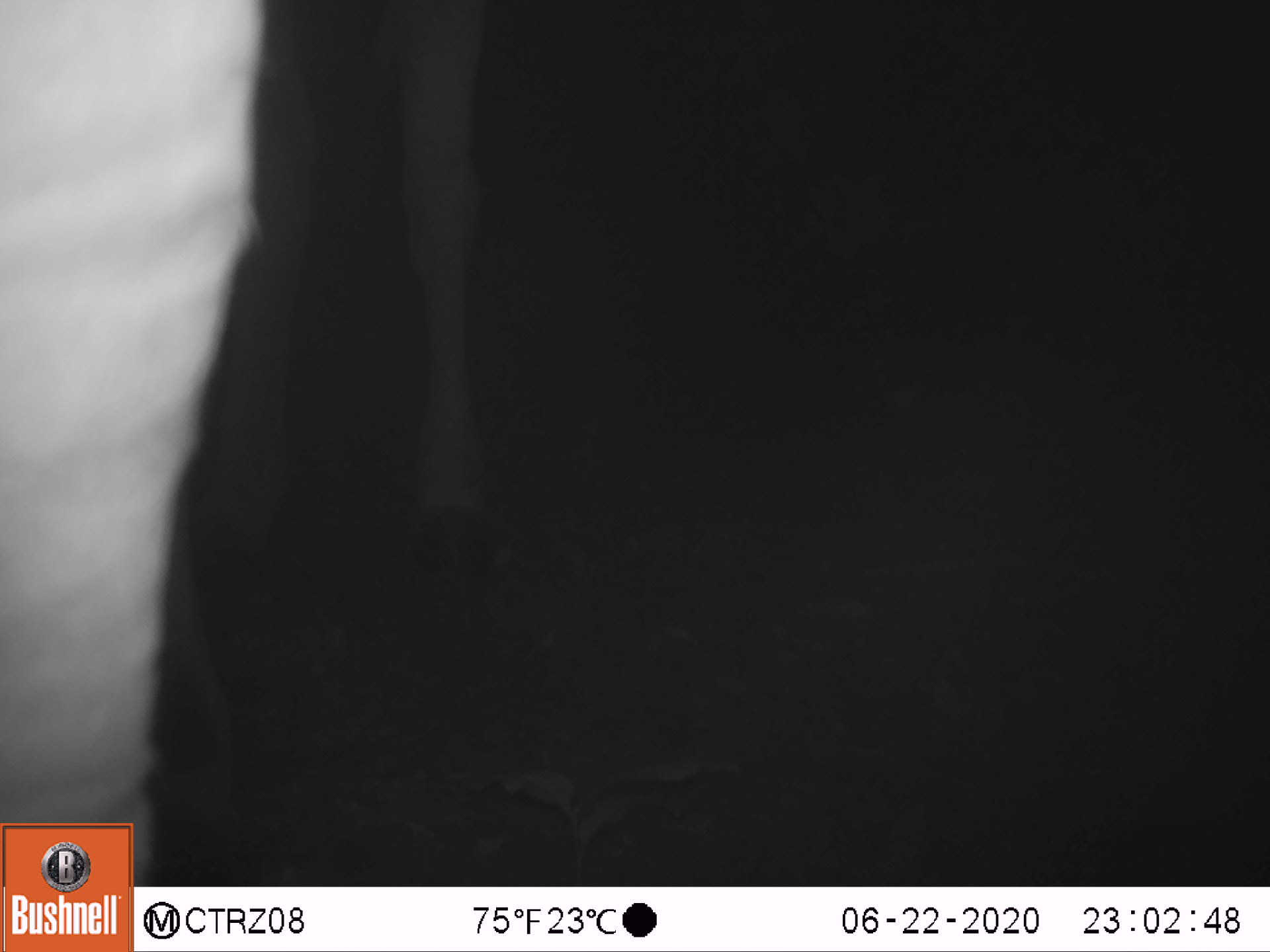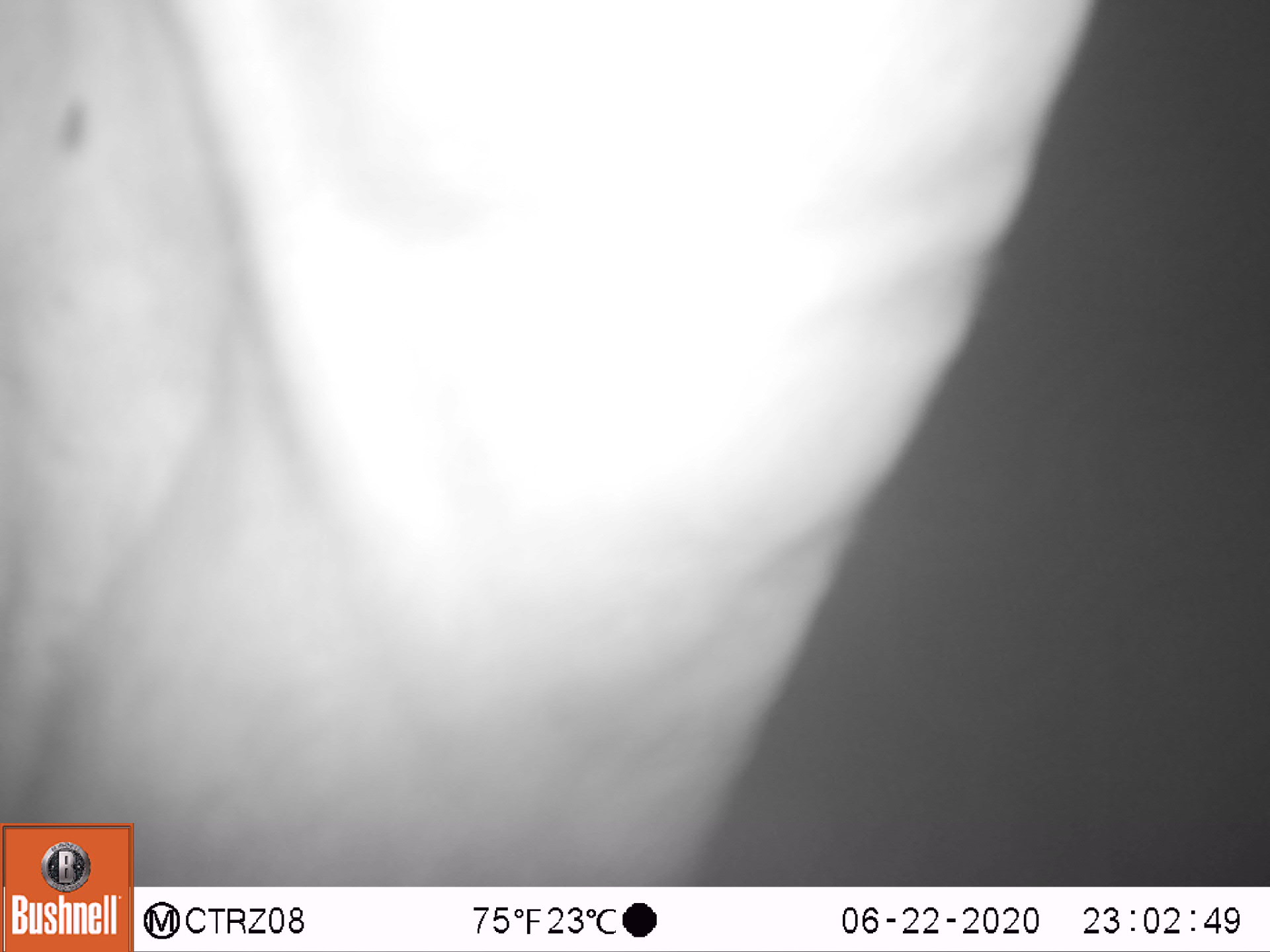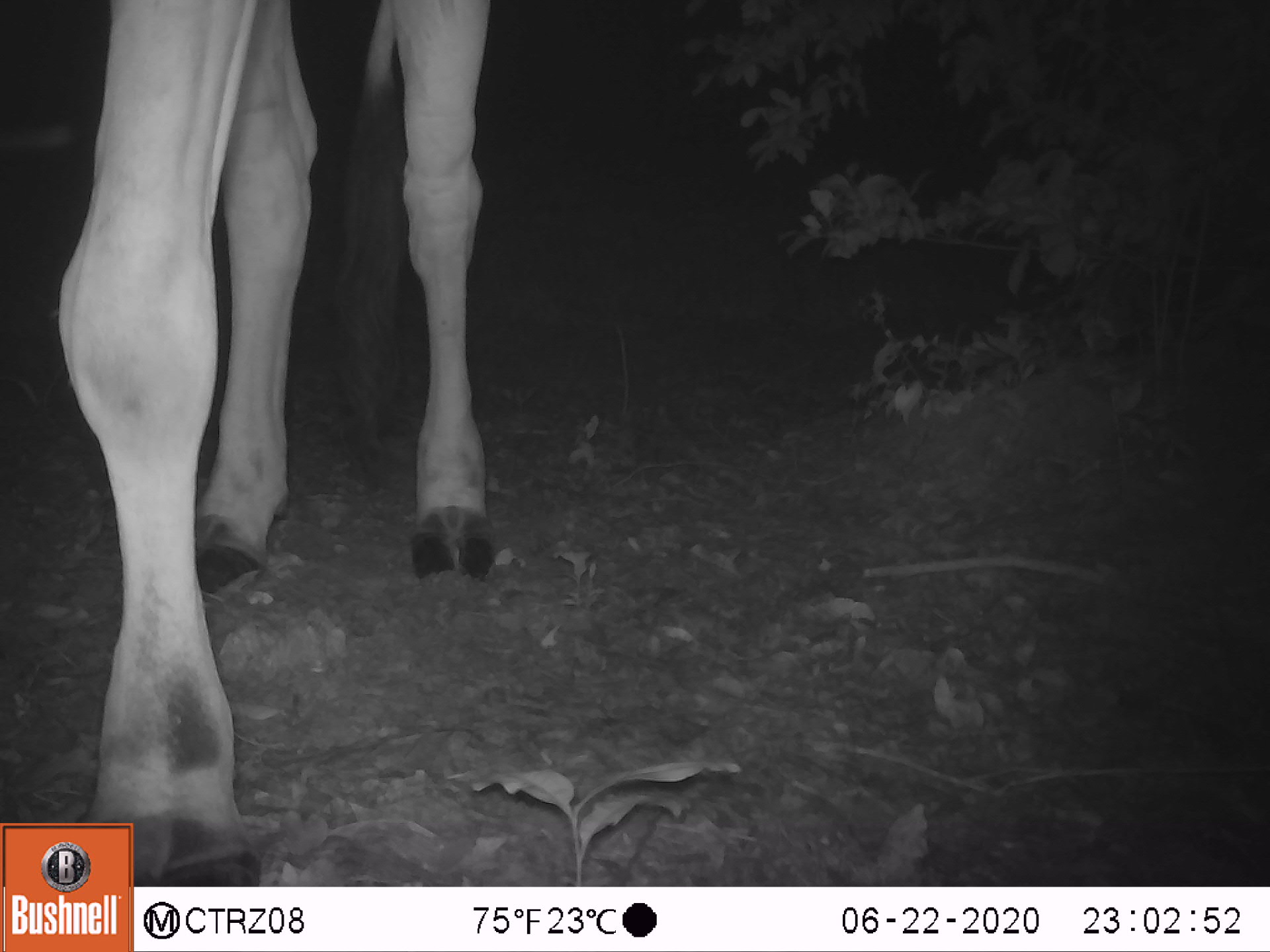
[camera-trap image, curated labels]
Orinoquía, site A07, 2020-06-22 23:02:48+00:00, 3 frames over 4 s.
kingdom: Animalia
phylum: Chordata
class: Mammalia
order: Artiodactyla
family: Bovidae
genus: Bos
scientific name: Bos taurus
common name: cow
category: cattle